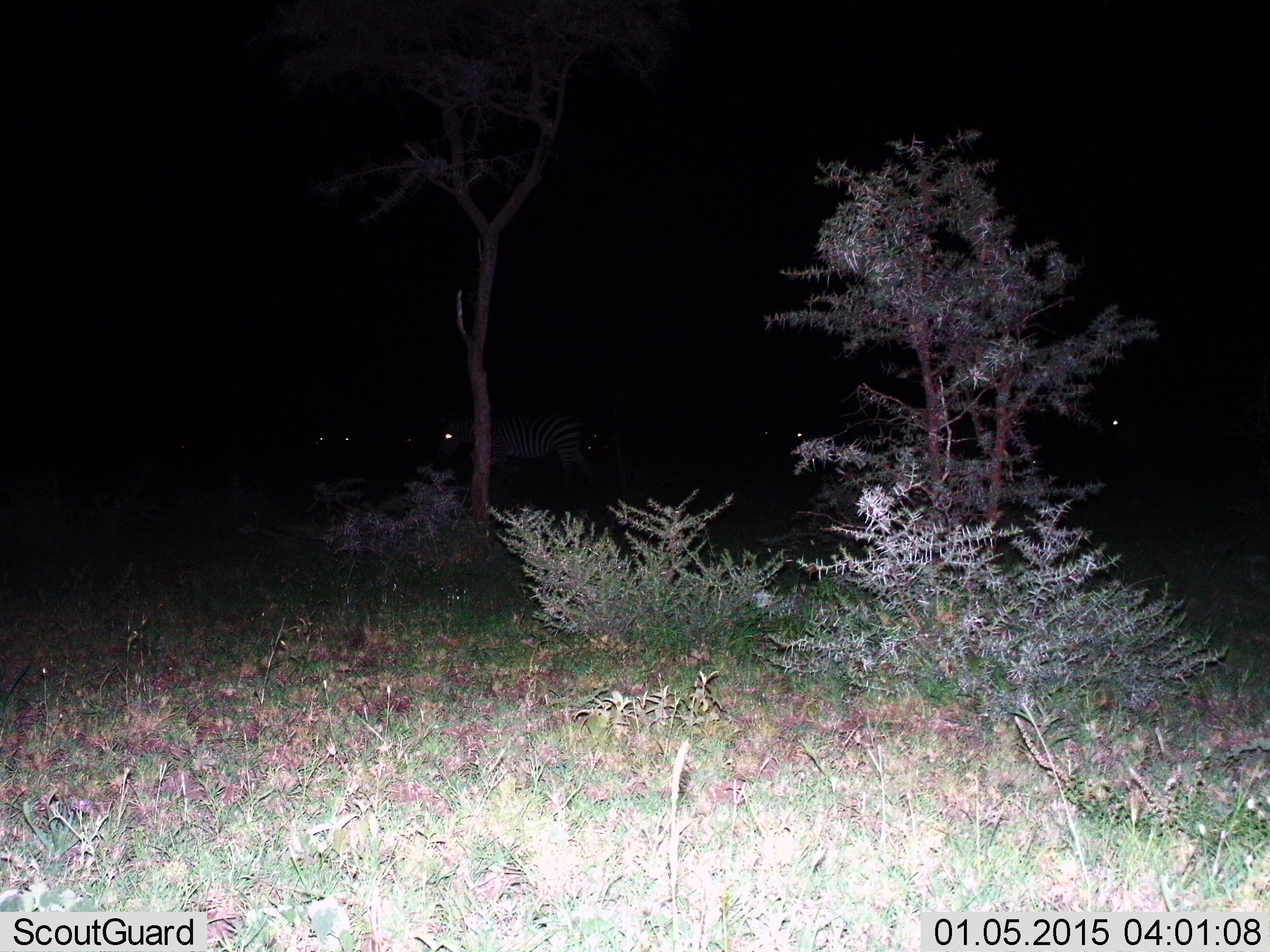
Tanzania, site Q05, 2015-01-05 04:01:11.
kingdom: Animalia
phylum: Chordata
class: Mammalia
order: Perissodactyla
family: Equidae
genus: Equus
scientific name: Equus quagga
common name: plains zebra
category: zebra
Zebra (plains zebra) (Equus quagga), count 3. Behavior (volunteer vote fractions): standing 73%, resting 9%, moving 27%, interacting 0%. Young present (vote fraction): 0%. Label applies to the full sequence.